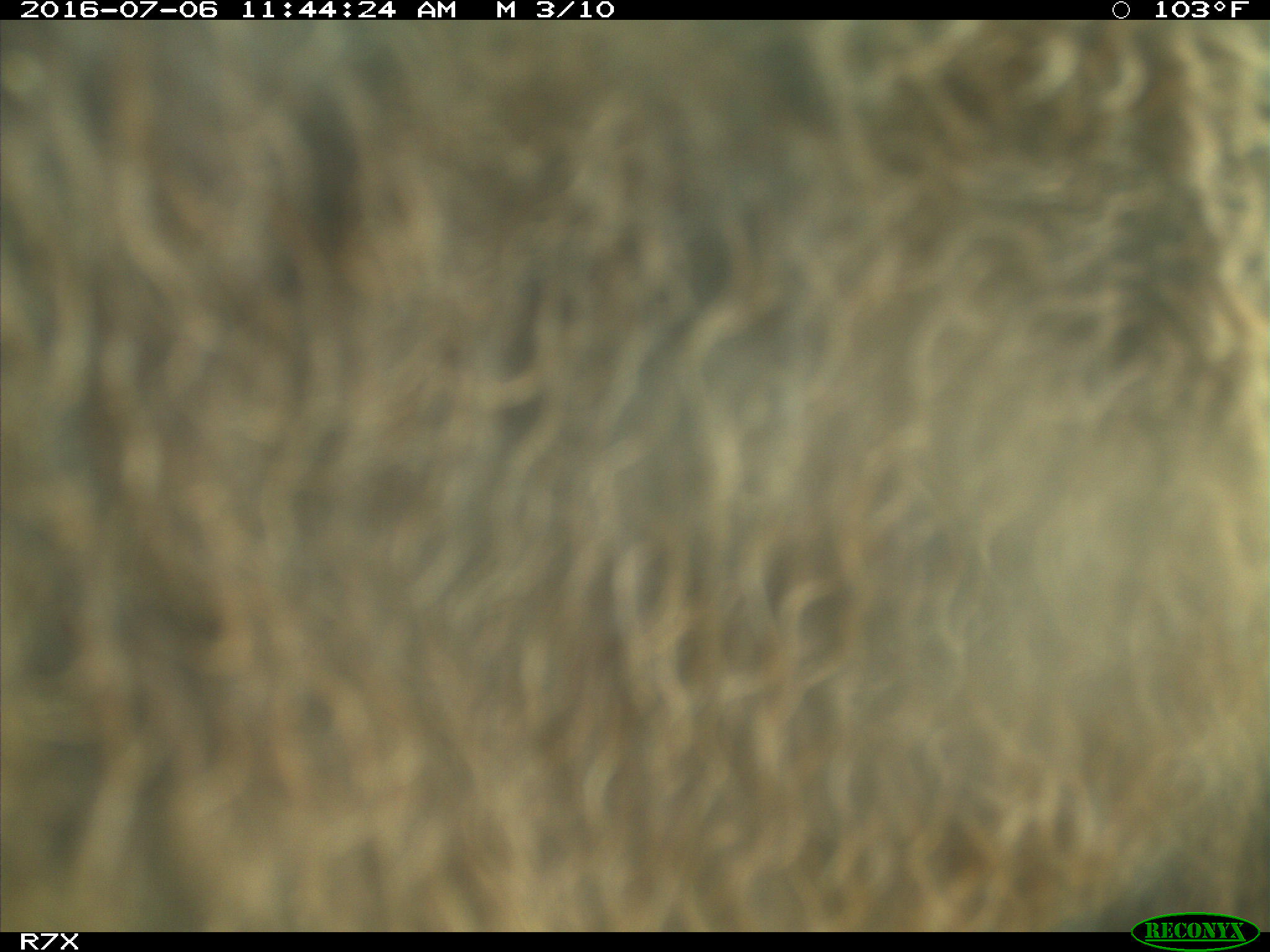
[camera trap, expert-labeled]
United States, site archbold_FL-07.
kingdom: Animalia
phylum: Chordata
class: Mammalia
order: Artiodactyla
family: Bovidae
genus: Bos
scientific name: Bos taurus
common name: domestic cow